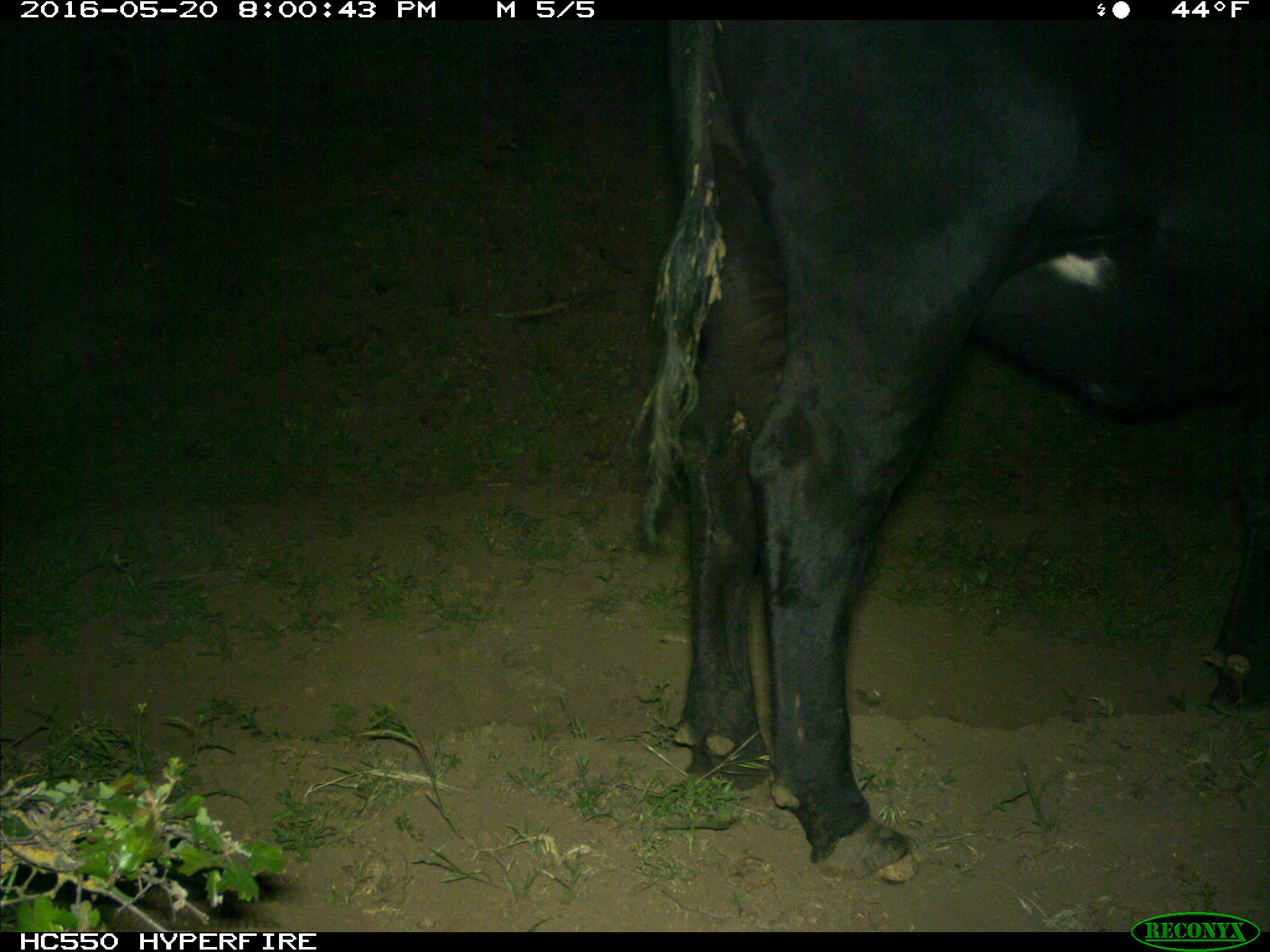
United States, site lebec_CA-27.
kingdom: Animalia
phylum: Chordata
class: Mammalia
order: Artiodactyla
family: Bovidae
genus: Bos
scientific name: Bos taurus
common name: domestic cow